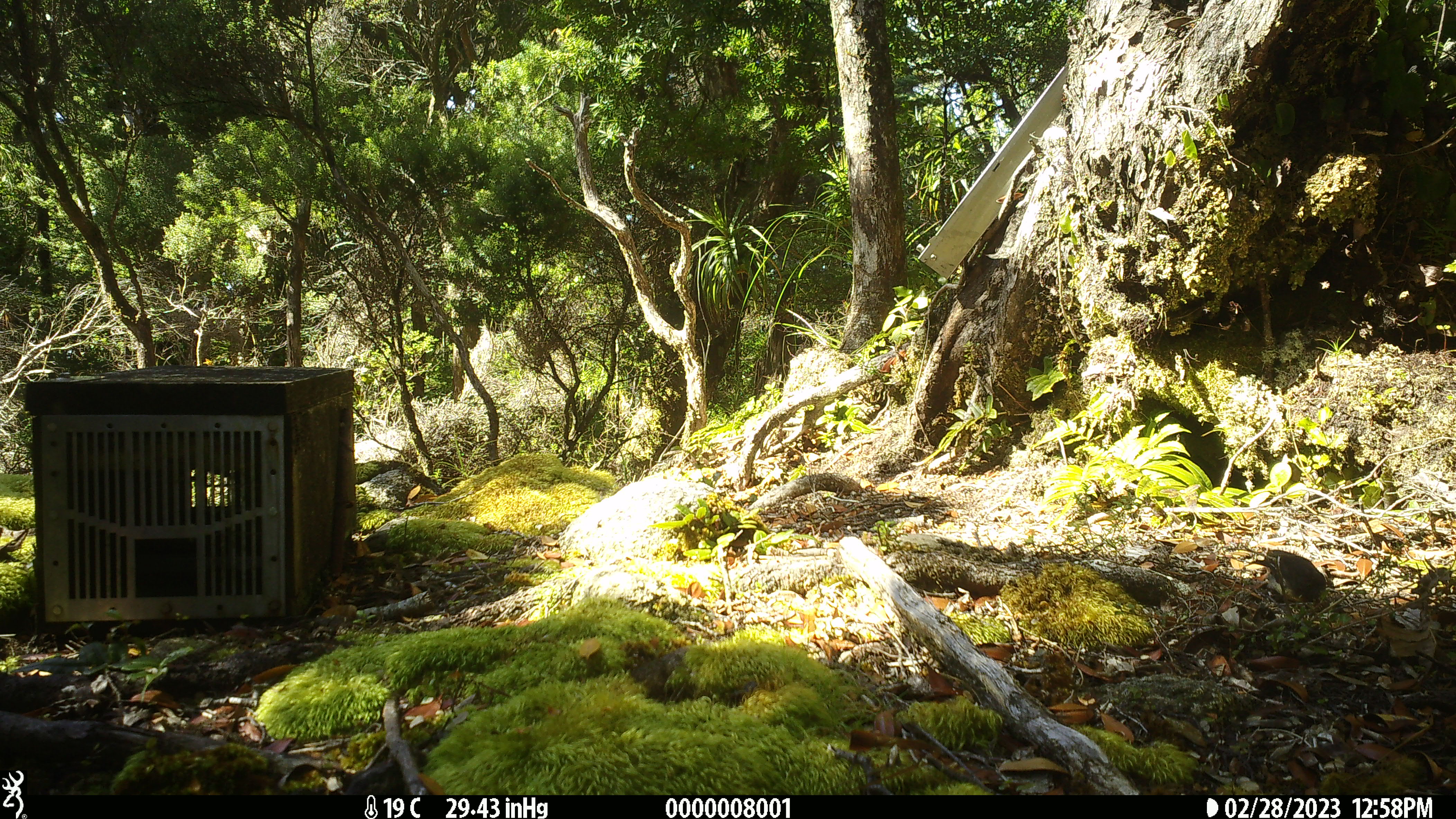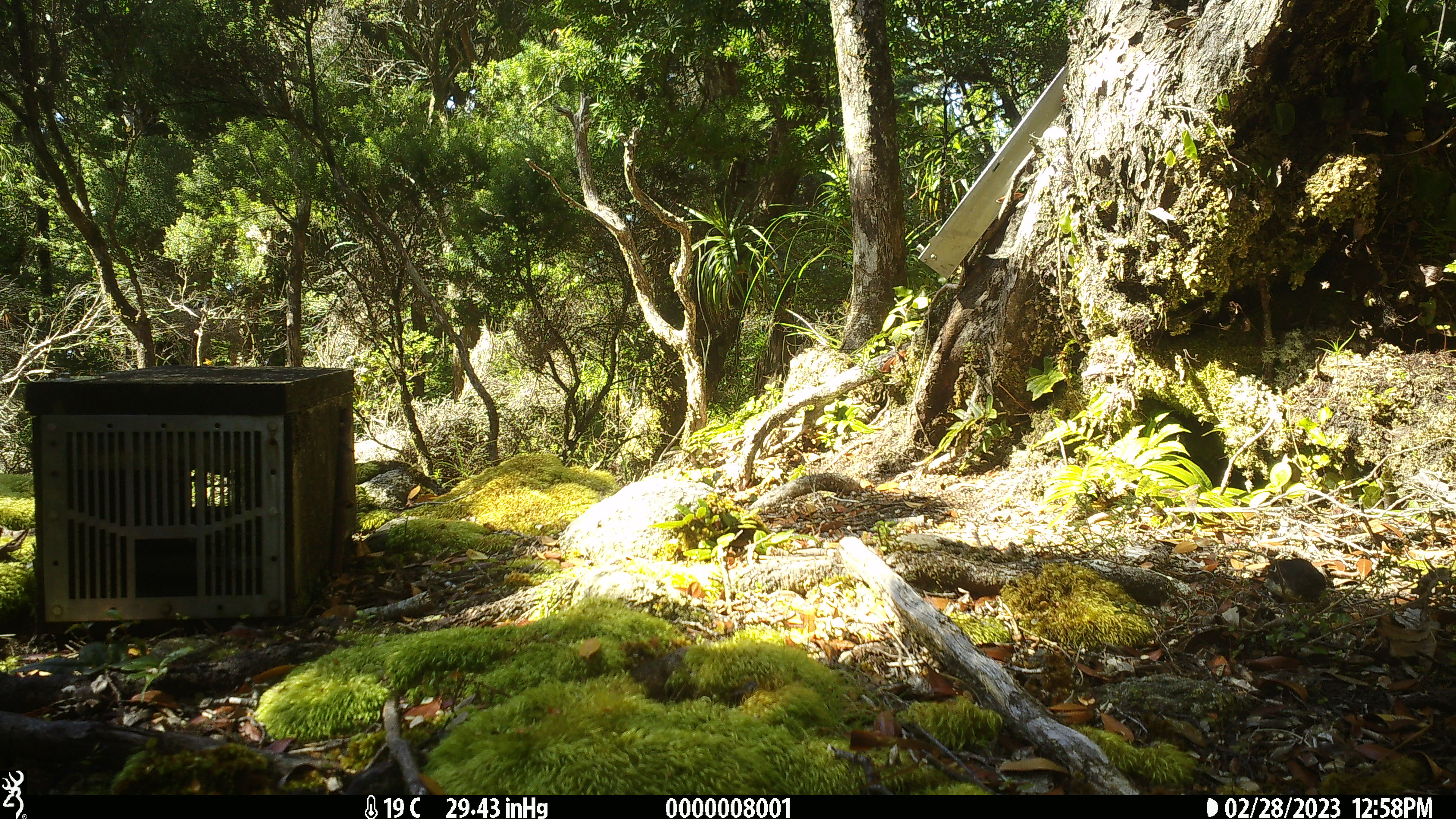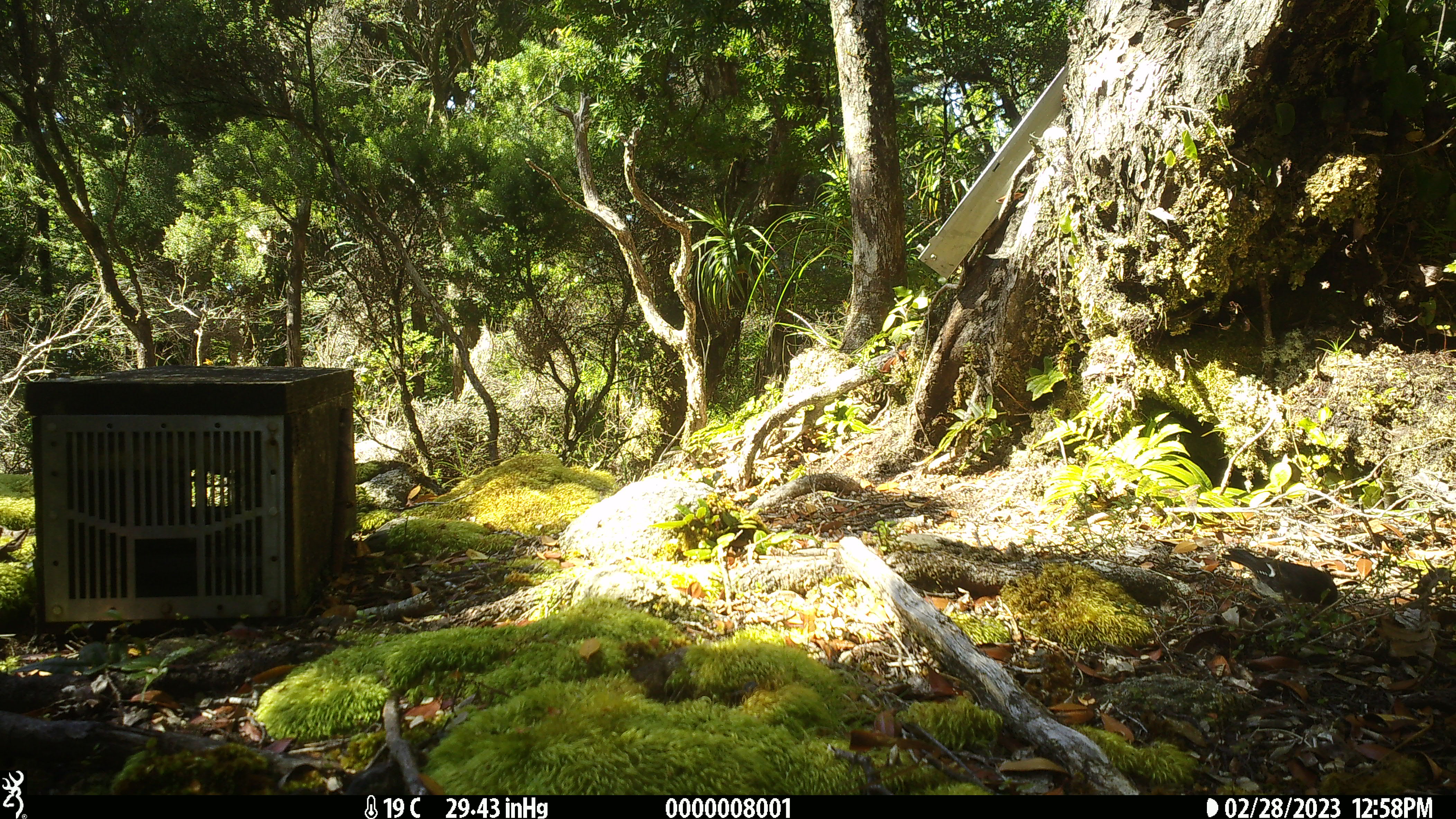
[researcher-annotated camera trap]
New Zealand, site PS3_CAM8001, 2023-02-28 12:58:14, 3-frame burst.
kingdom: Animalia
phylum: Chordata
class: Aves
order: Passeriformes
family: Petroicidae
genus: Petroica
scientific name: Petroica macrocephala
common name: tomtit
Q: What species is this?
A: Tomtit (Petroica macrocephala).